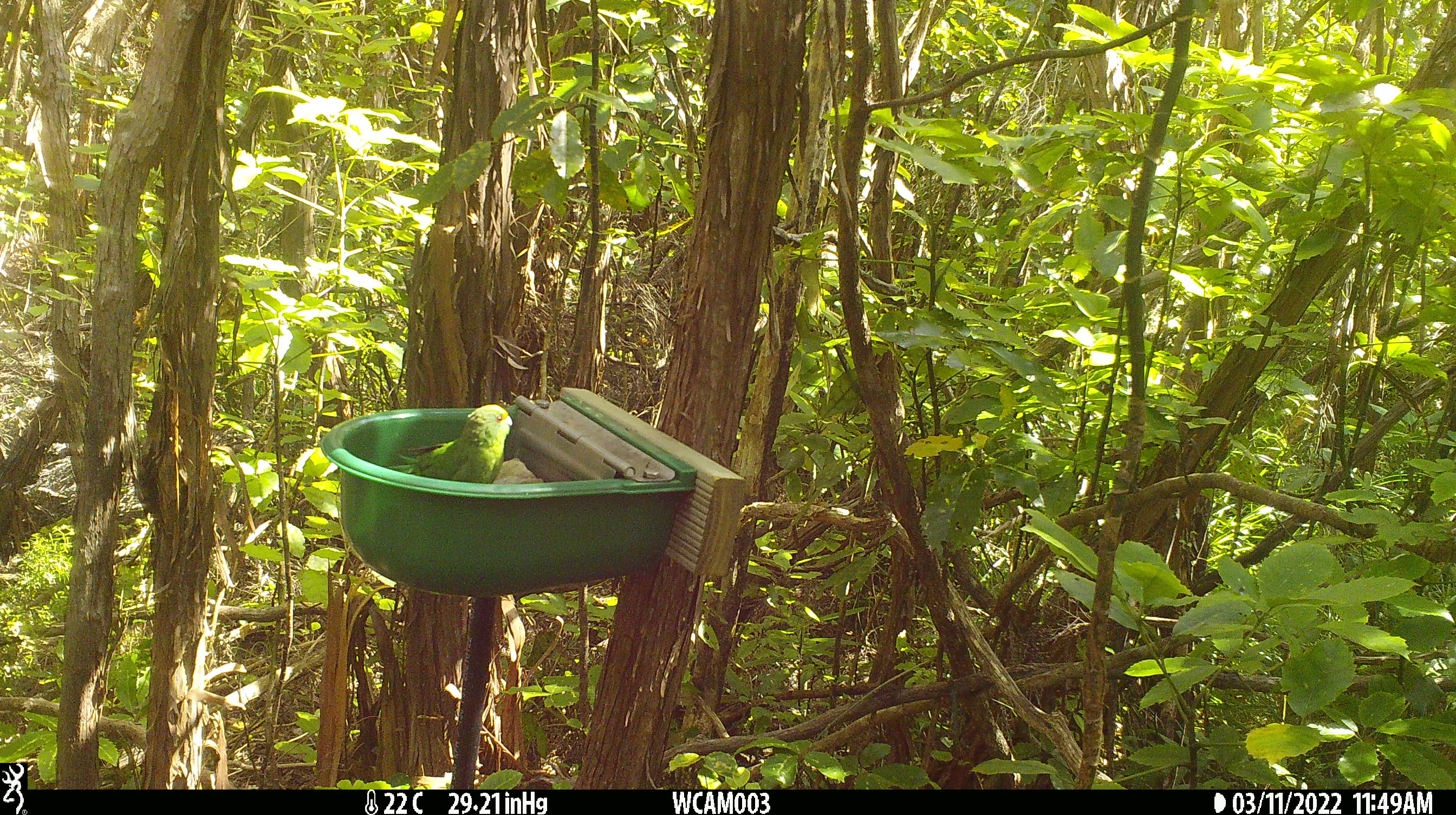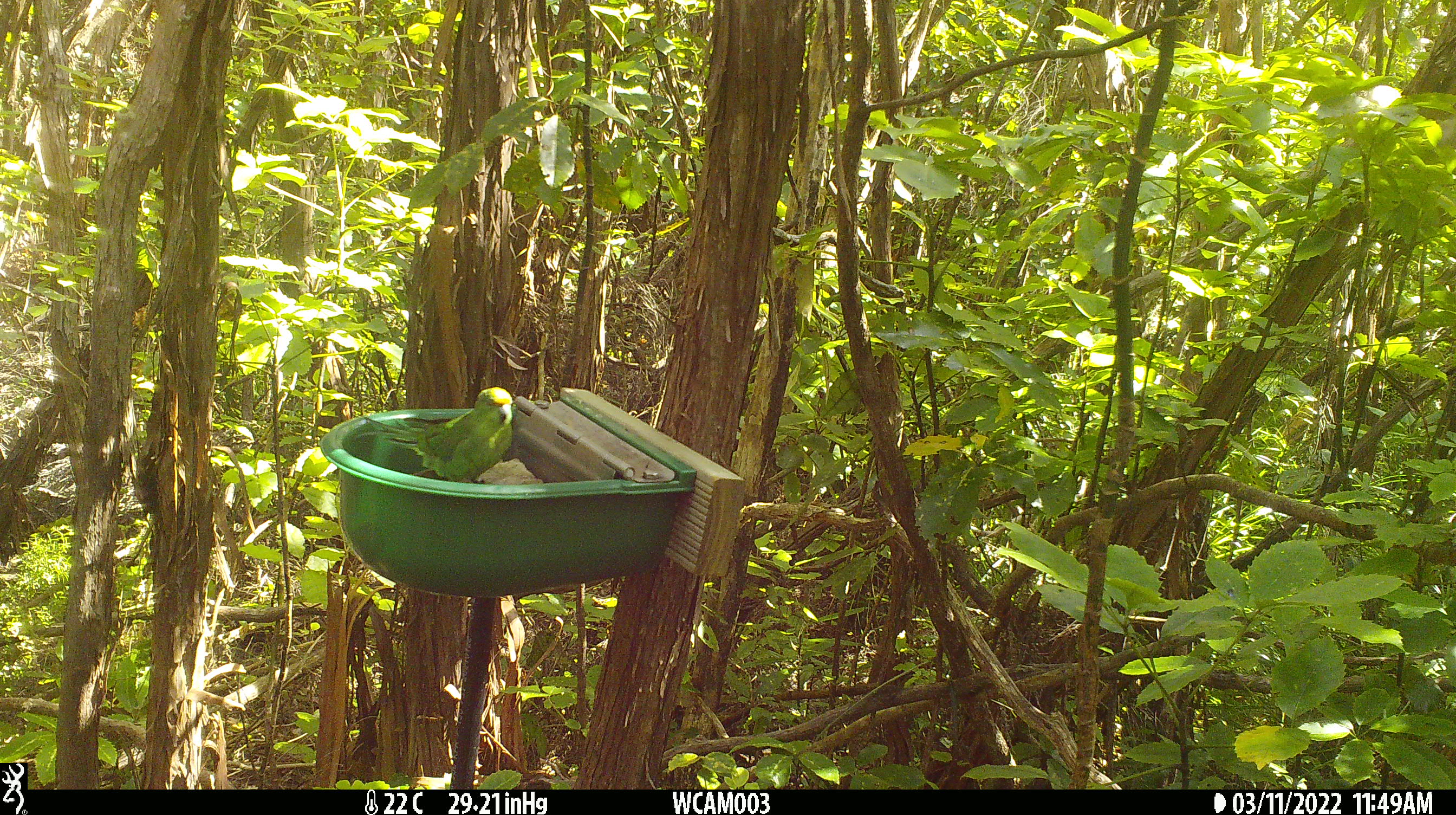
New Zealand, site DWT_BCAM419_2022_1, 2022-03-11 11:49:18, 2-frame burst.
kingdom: Animalia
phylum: Chordata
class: Aves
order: Psittaciformes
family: Psittaculidae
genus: Cyanoramphus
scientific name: Cyanoramphus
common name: parakeet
Parakeet (Cyanoramphus).